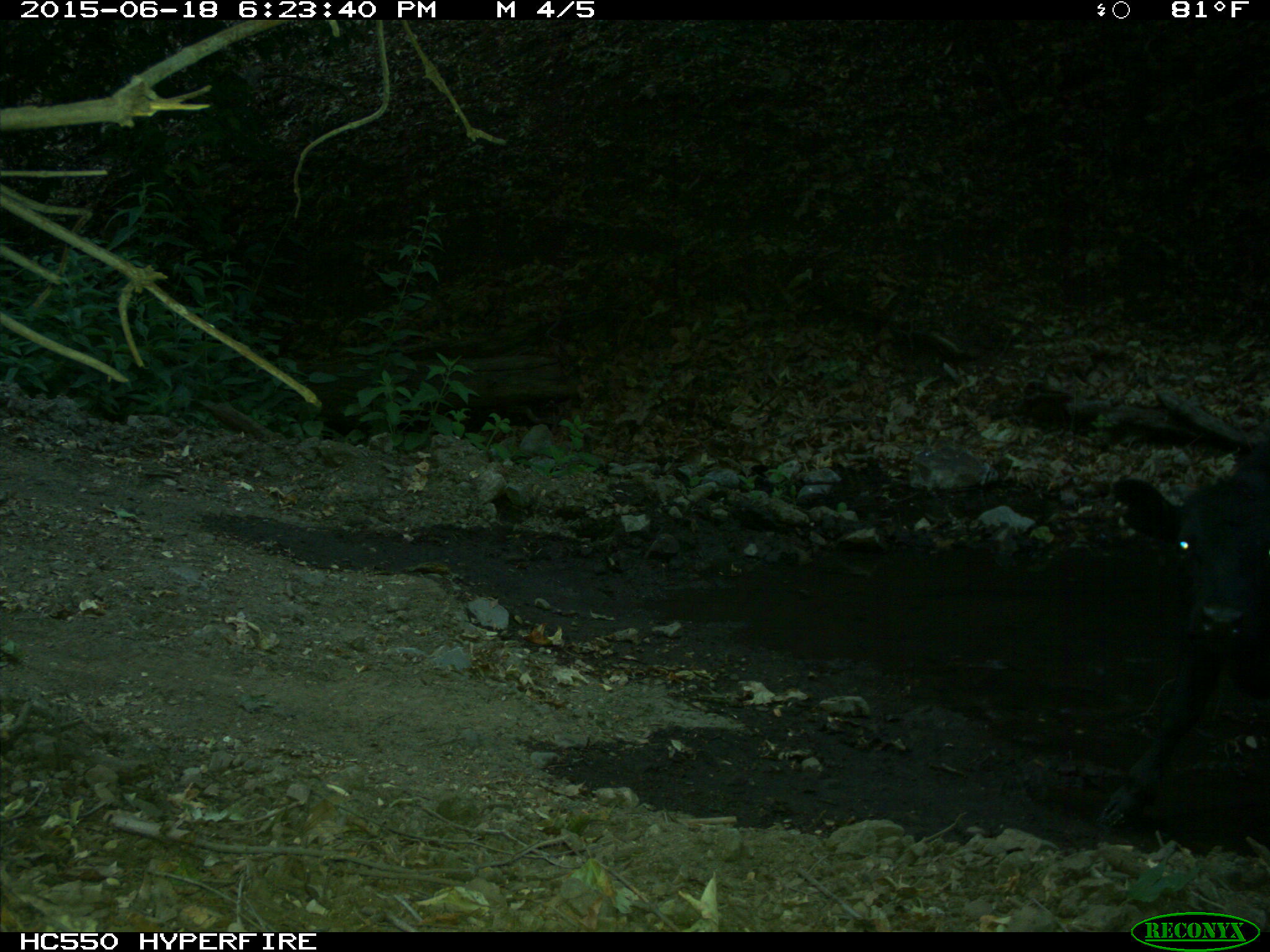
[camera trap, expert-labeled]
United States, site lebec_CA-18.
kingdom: Animalia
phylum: Chordata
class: Mammalia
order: Artiodactyla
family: Bovidae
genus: Bos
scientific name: Bos taurus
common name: domestic cow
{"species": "Bos taurus (domestic cow)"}